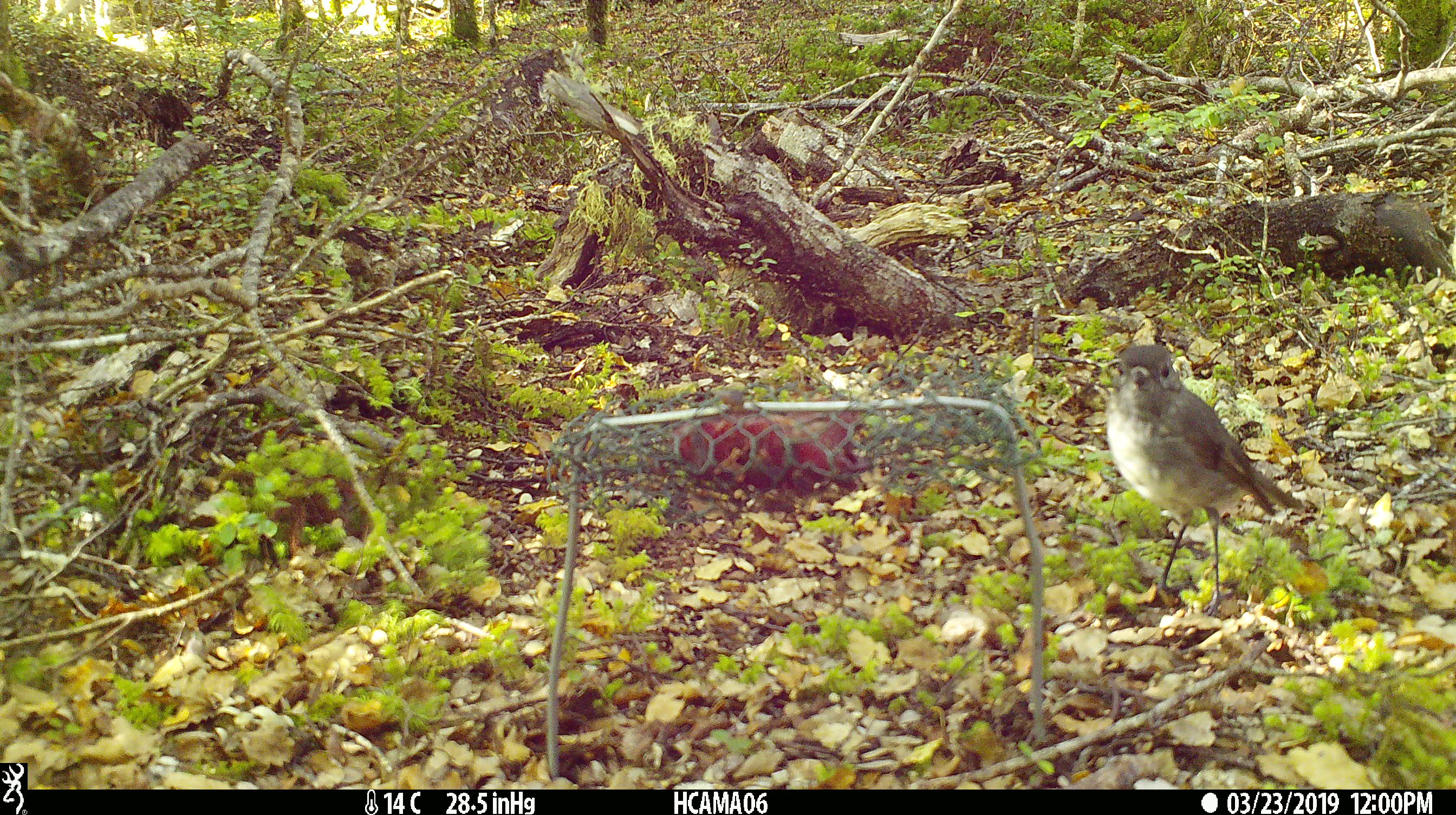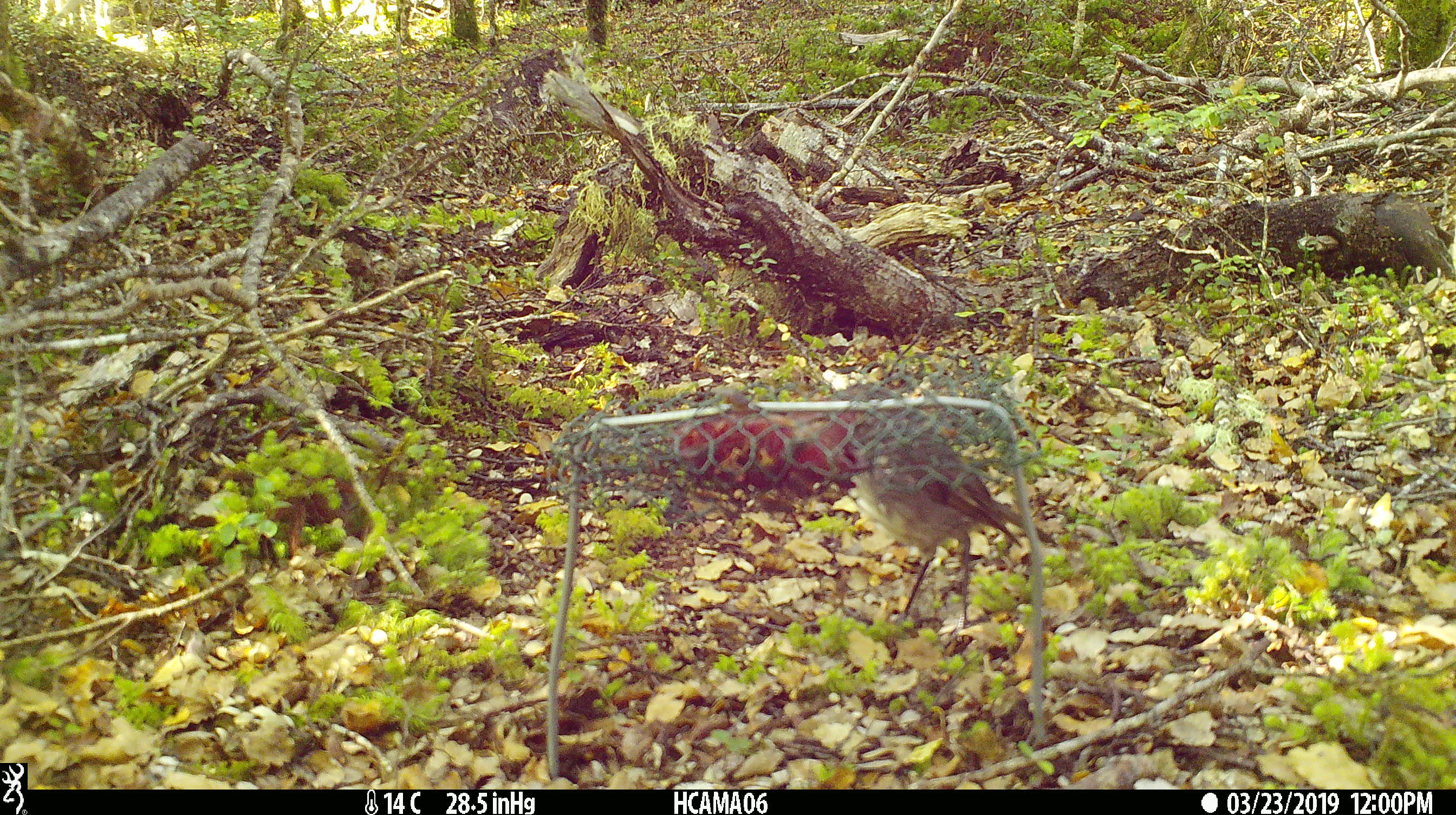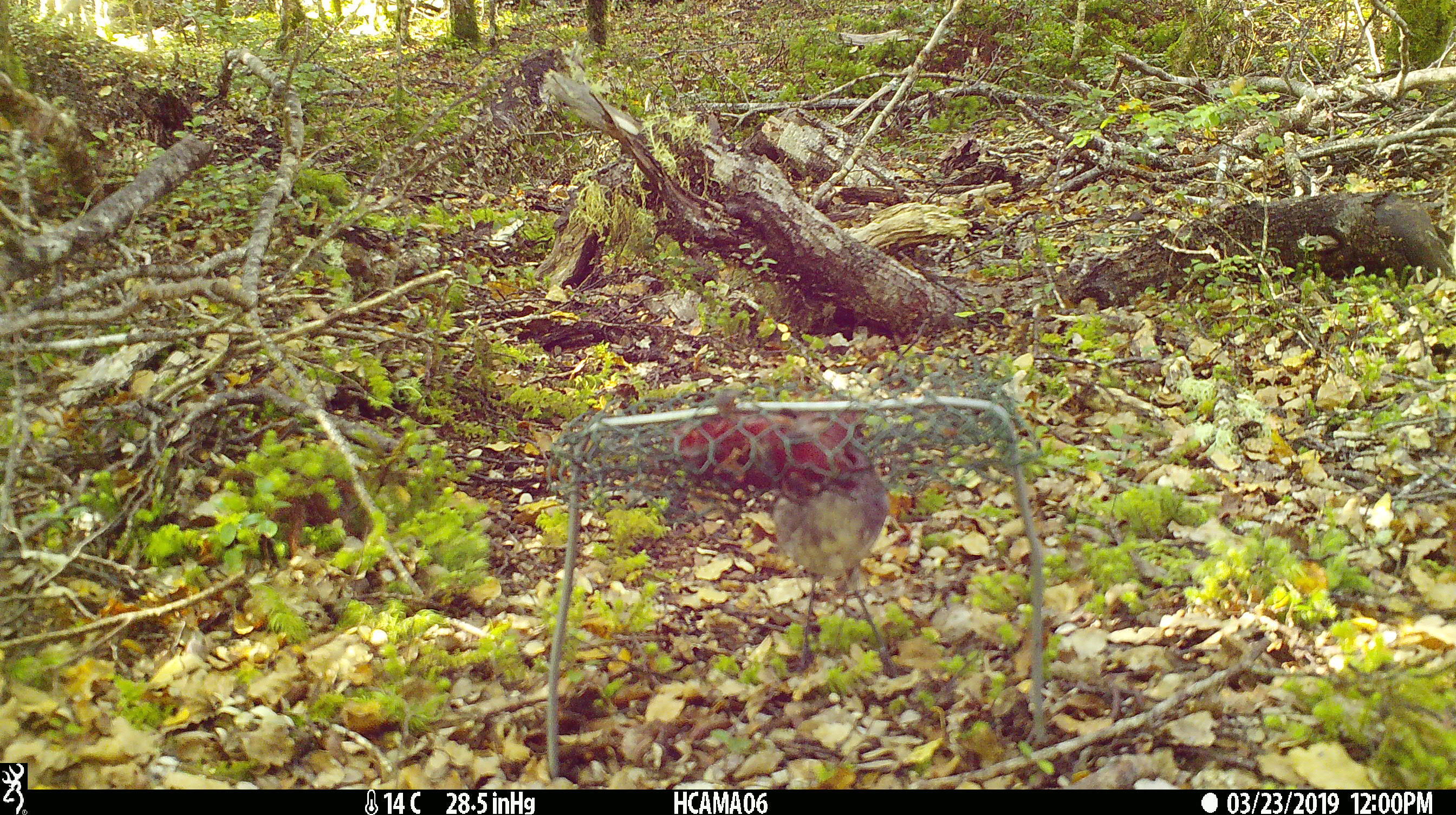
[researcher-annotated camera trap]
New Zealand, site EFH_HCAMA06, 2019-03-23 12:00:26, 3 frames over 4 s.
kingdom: Animalia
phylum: Chordata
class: Aves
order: Passeriformes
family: Petroicidae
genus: Petroica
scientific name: Petroica australis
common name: new zealand robin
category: robin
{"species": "robin (new zealand robin) (Petroica australis)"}